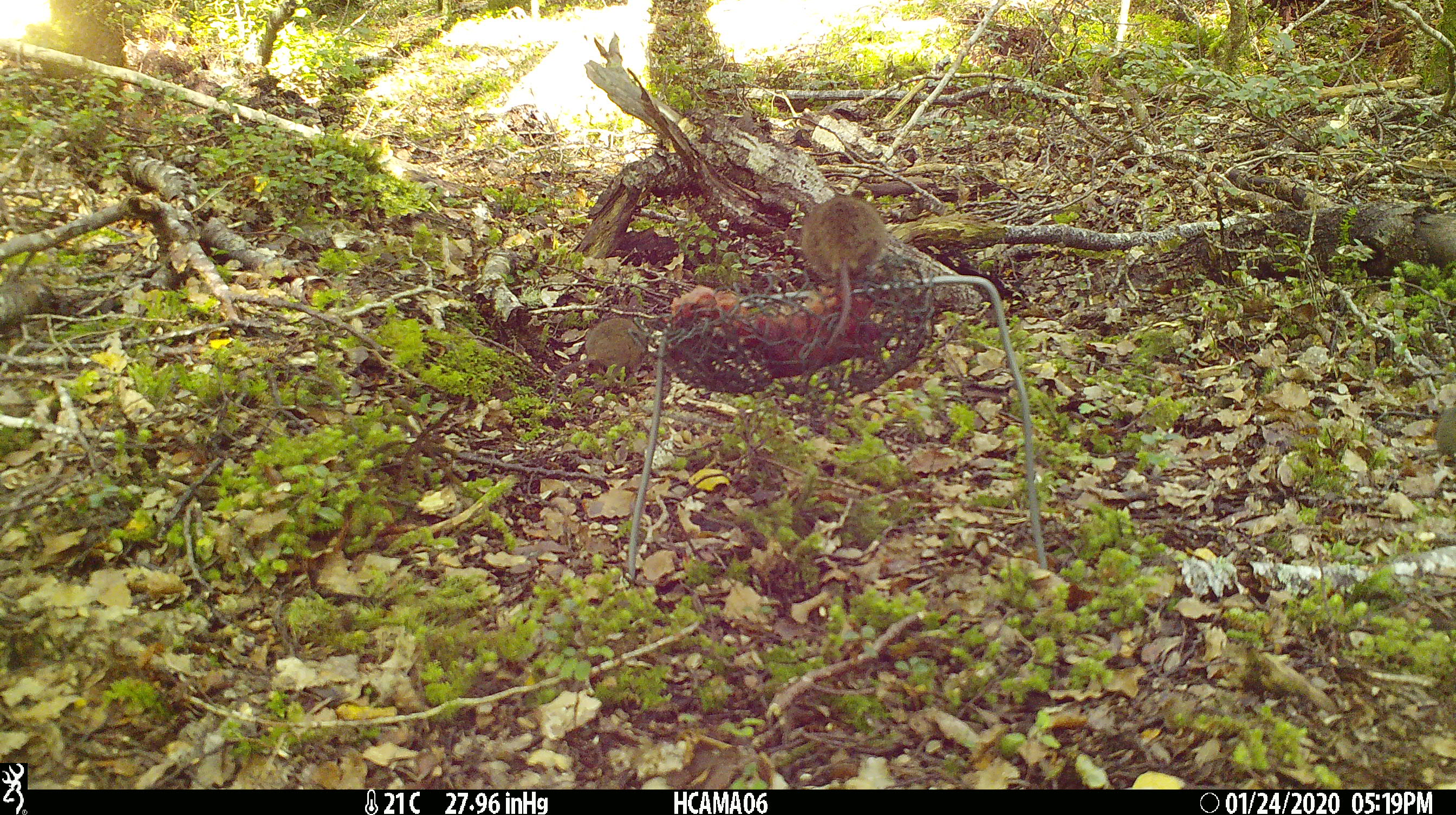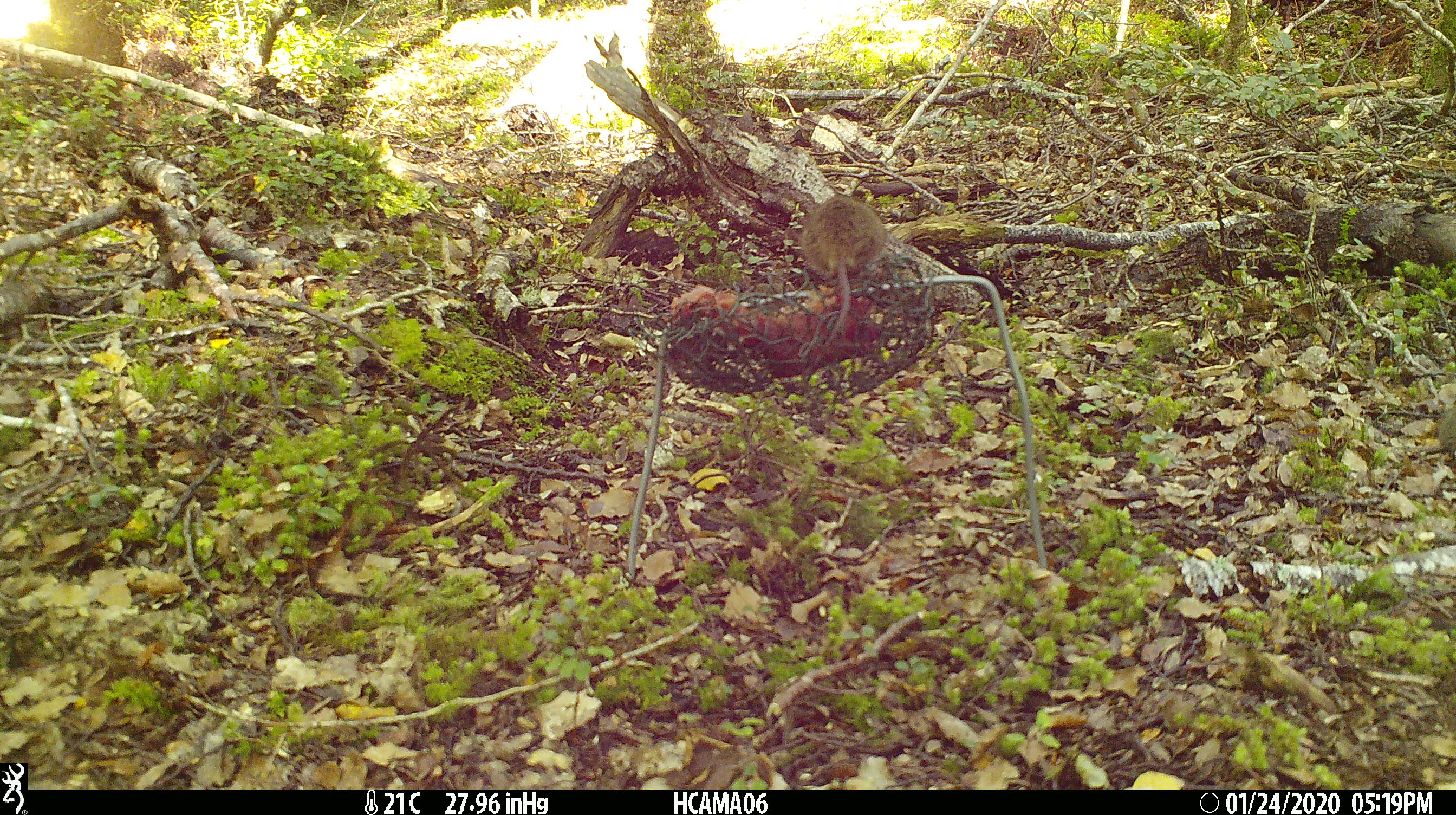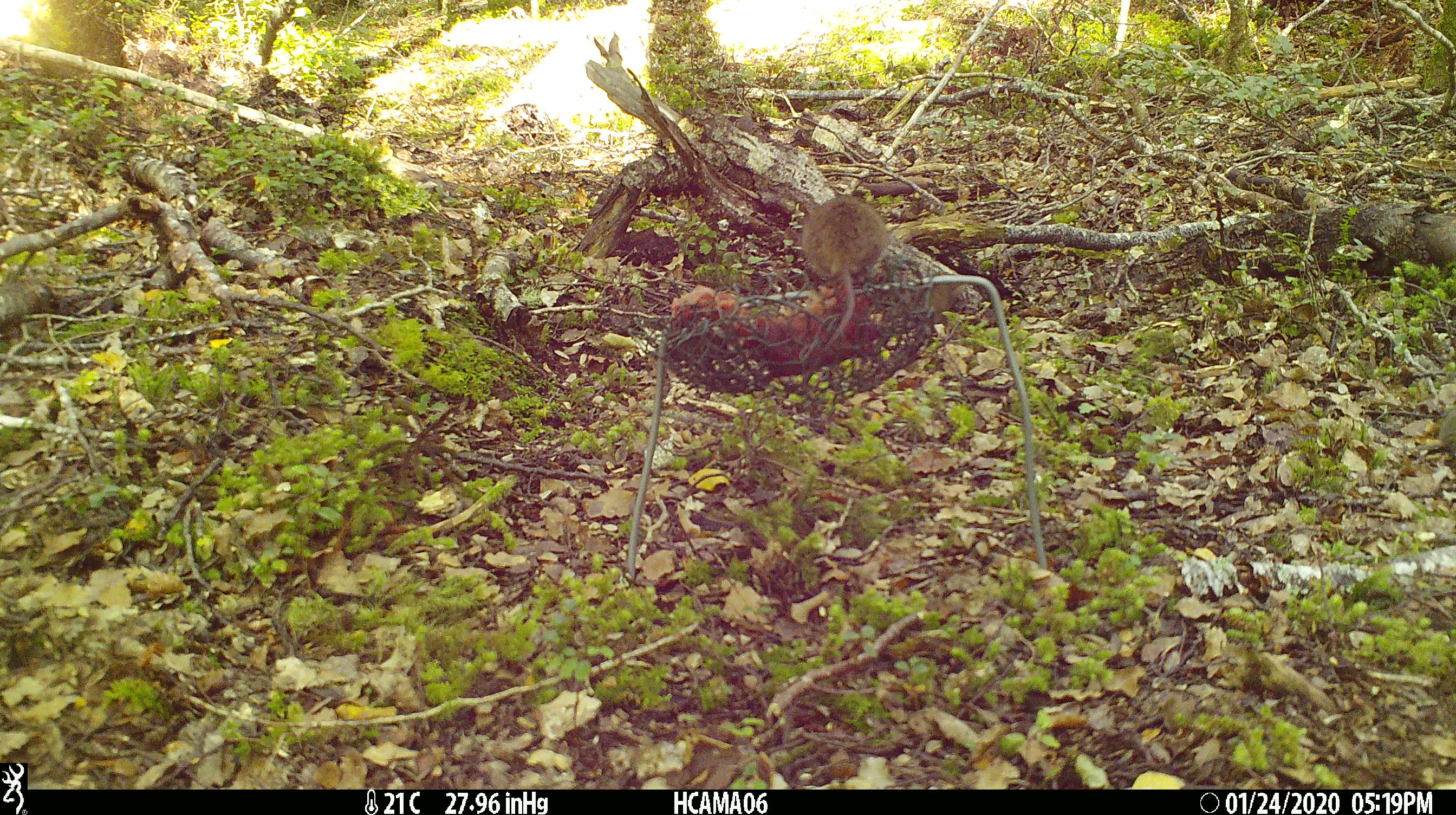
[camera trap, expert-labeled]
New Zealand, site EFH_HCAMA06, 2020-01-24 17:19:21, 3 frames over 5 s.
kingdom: Animalia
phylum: Chordata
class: Mammalia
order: Rodentia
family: Muridae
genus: Mus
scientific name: Mus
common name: mouse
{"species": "mouse (Mus)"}